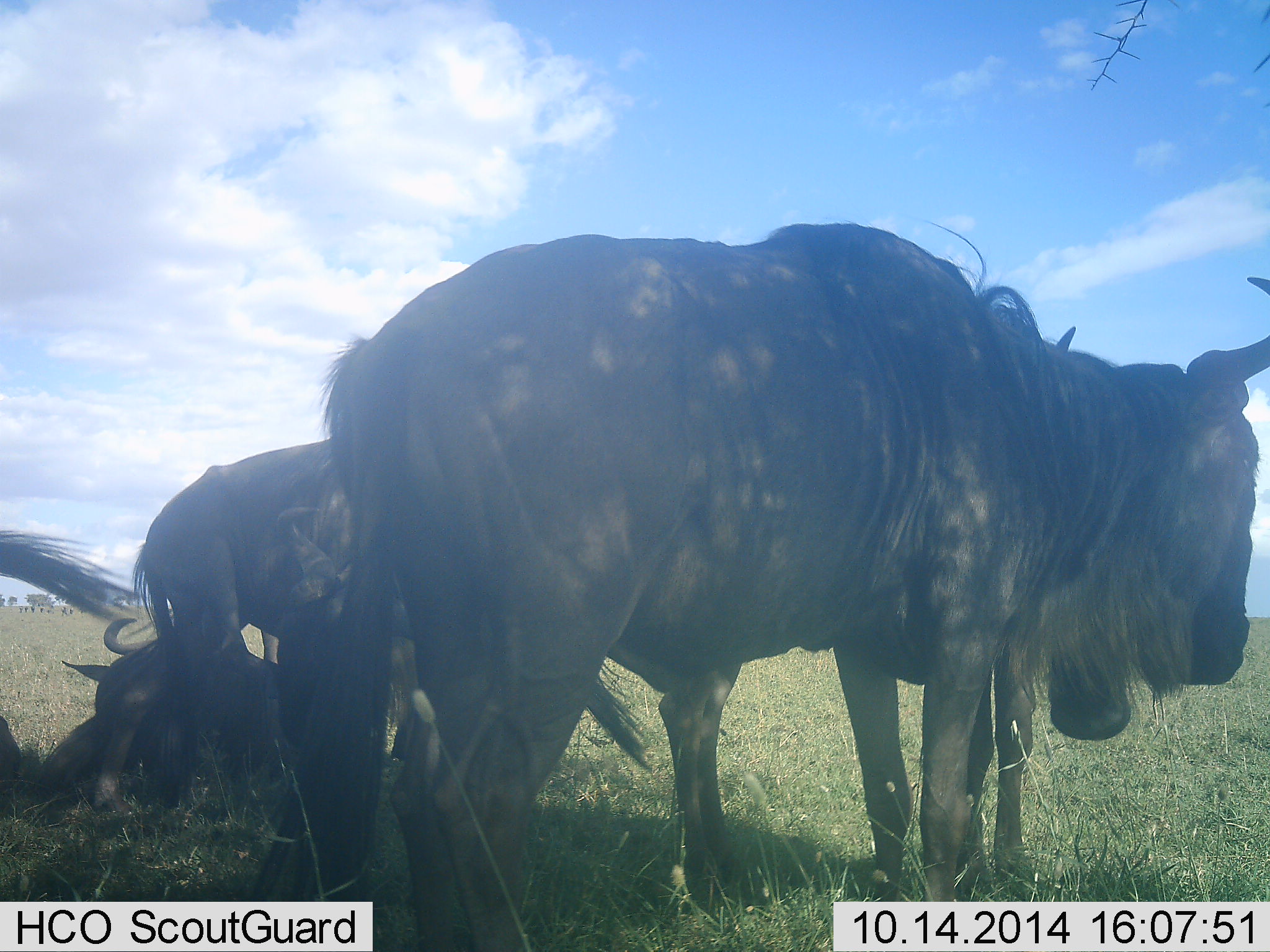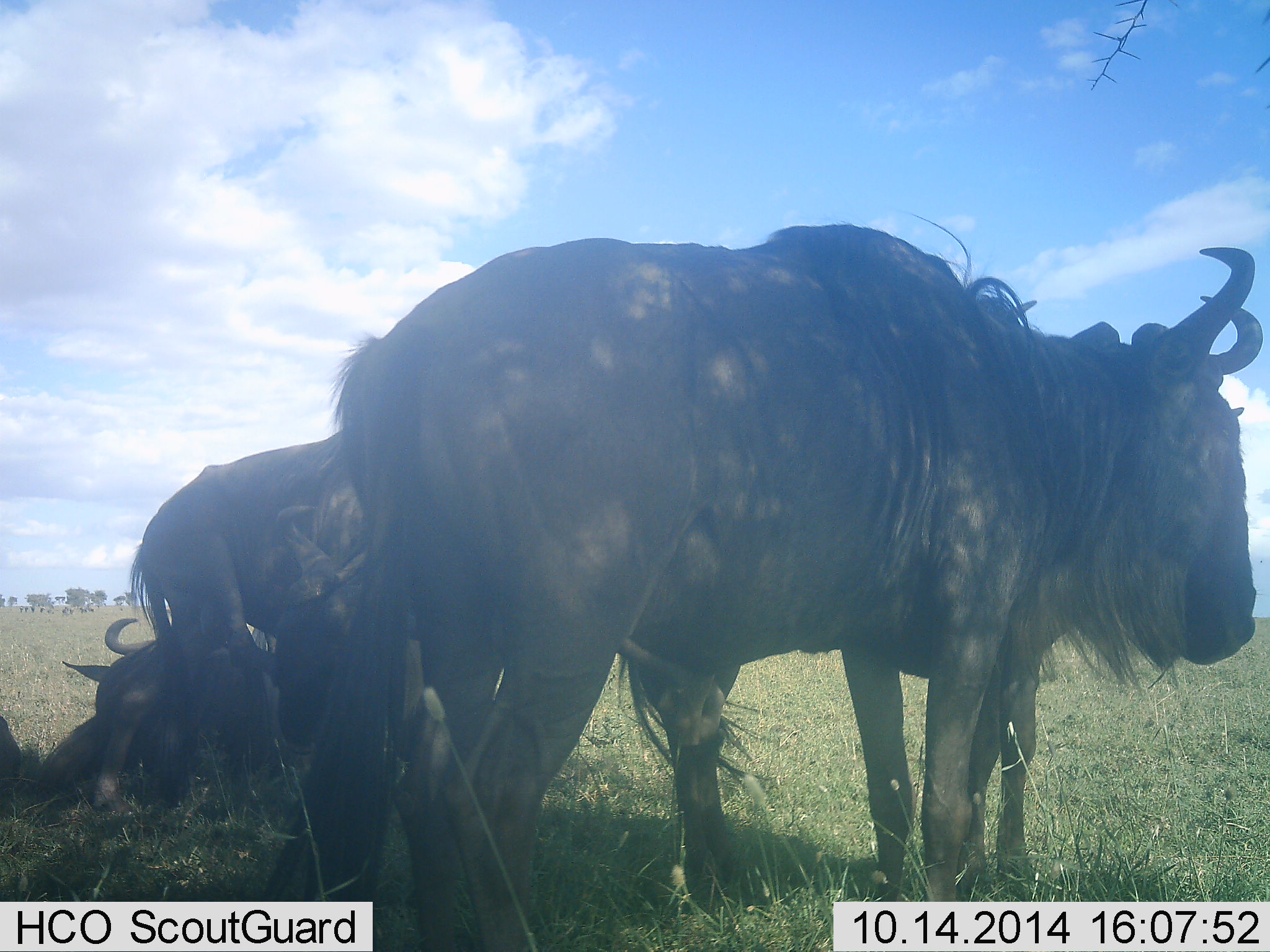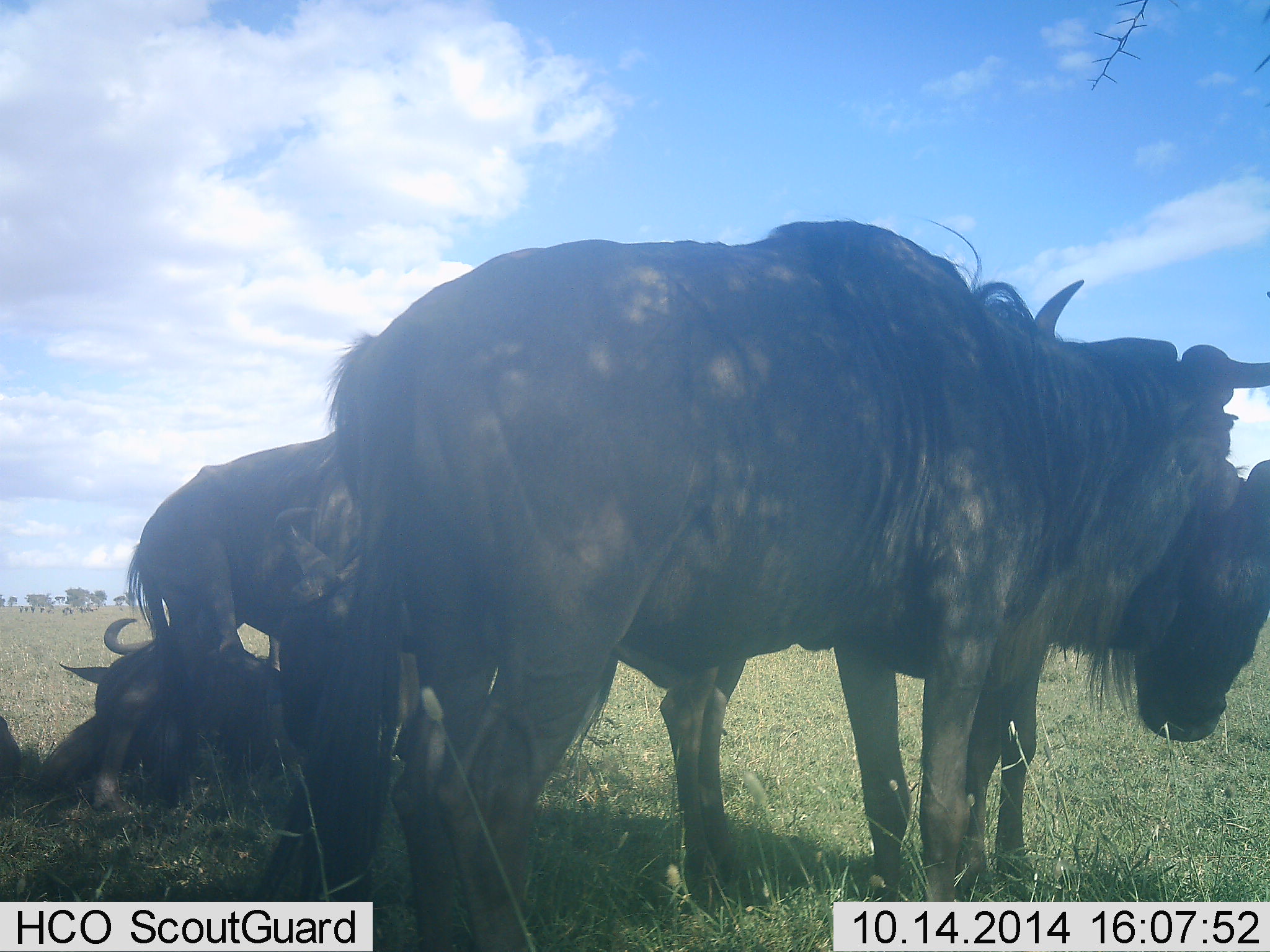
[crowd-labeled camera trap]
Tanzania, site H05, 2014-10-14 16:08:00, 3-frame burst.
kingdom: Animalia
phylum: Chordata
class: Mammalia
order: Artiodactyla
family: Bovidae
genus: Connochaetes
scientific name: Connochaetes taurinus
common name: blue wildebeest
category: wildebeest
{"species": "wildebeest (blue wildebeest) (Connochaetes taurinus)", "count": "4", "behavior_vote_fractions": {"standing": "80%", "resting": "100%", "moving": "0%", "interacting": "0%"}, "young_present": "10%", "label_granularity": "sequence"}